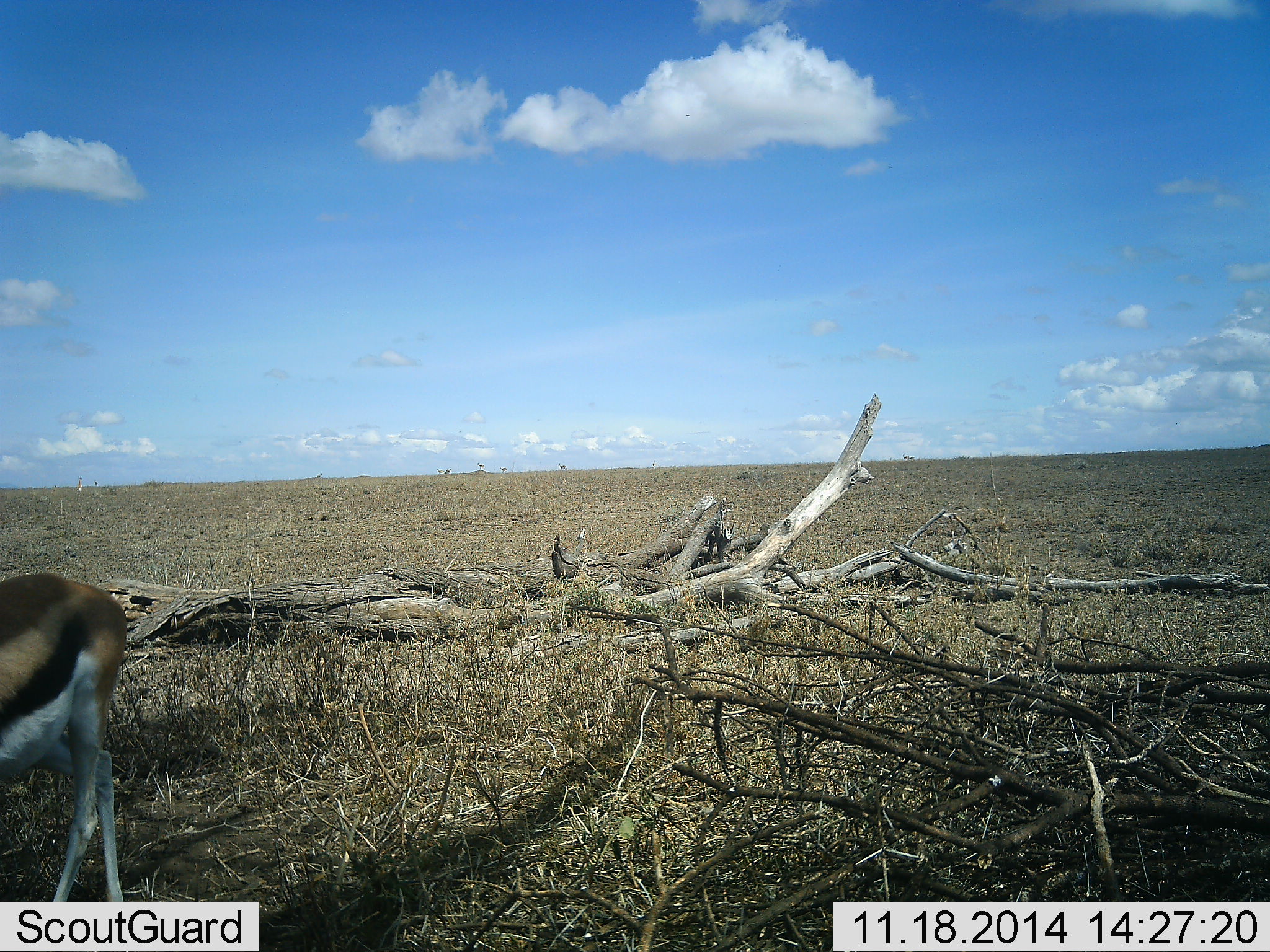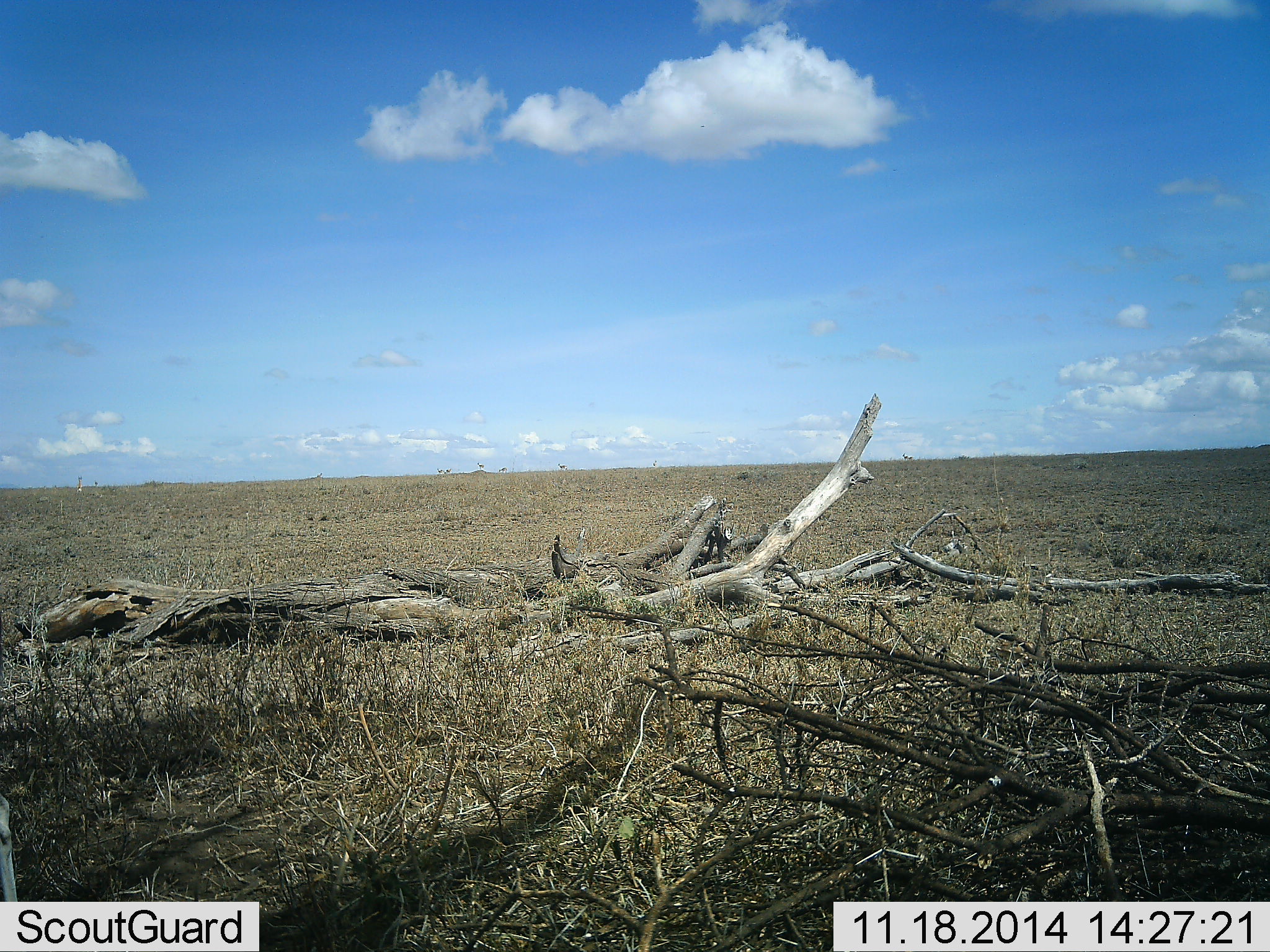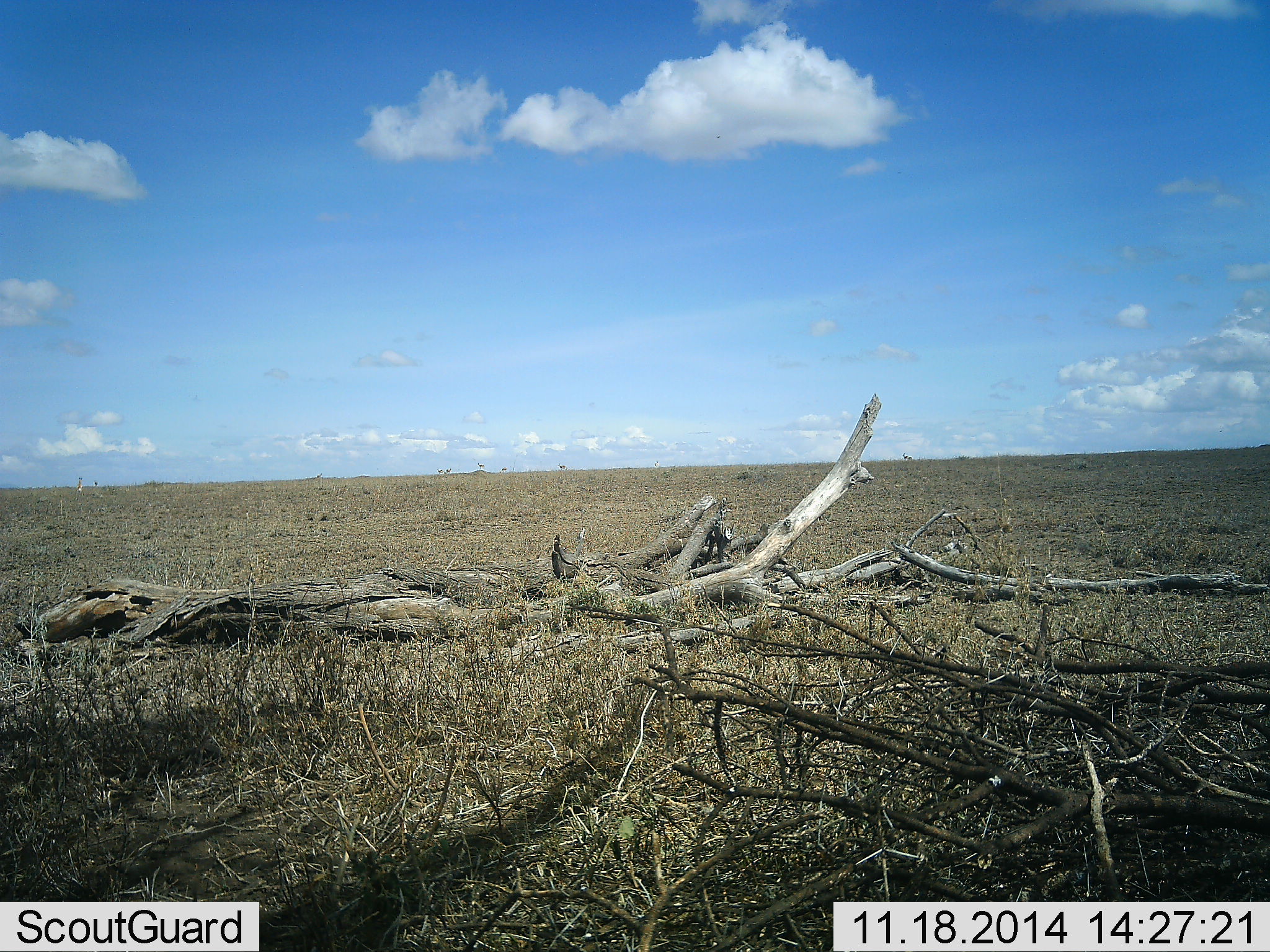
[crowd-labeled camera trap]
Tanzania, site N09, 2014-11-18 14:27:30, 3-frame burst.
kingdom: Animalia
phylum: Chordata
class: Mammalia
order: Artiodactyla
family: Bovidae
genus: Eudorcas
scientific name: Eudorcas thomsonii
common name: thomson's gazelle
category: gazellethomsons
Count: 1.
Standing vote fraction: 20%.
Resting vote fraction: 0%.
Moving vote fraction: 100%.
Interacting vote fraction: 0%.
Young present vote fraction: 0%.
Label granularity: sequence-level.